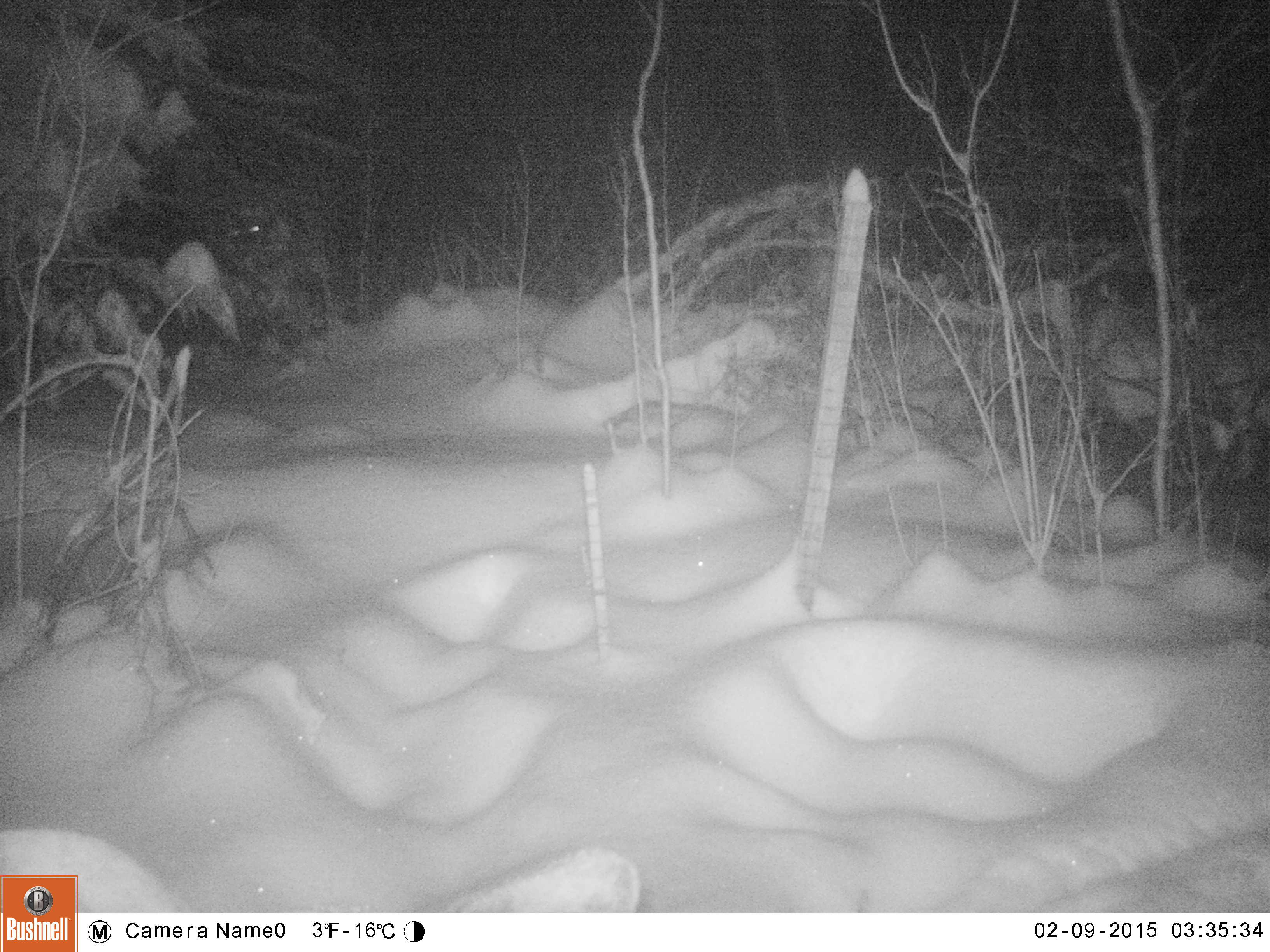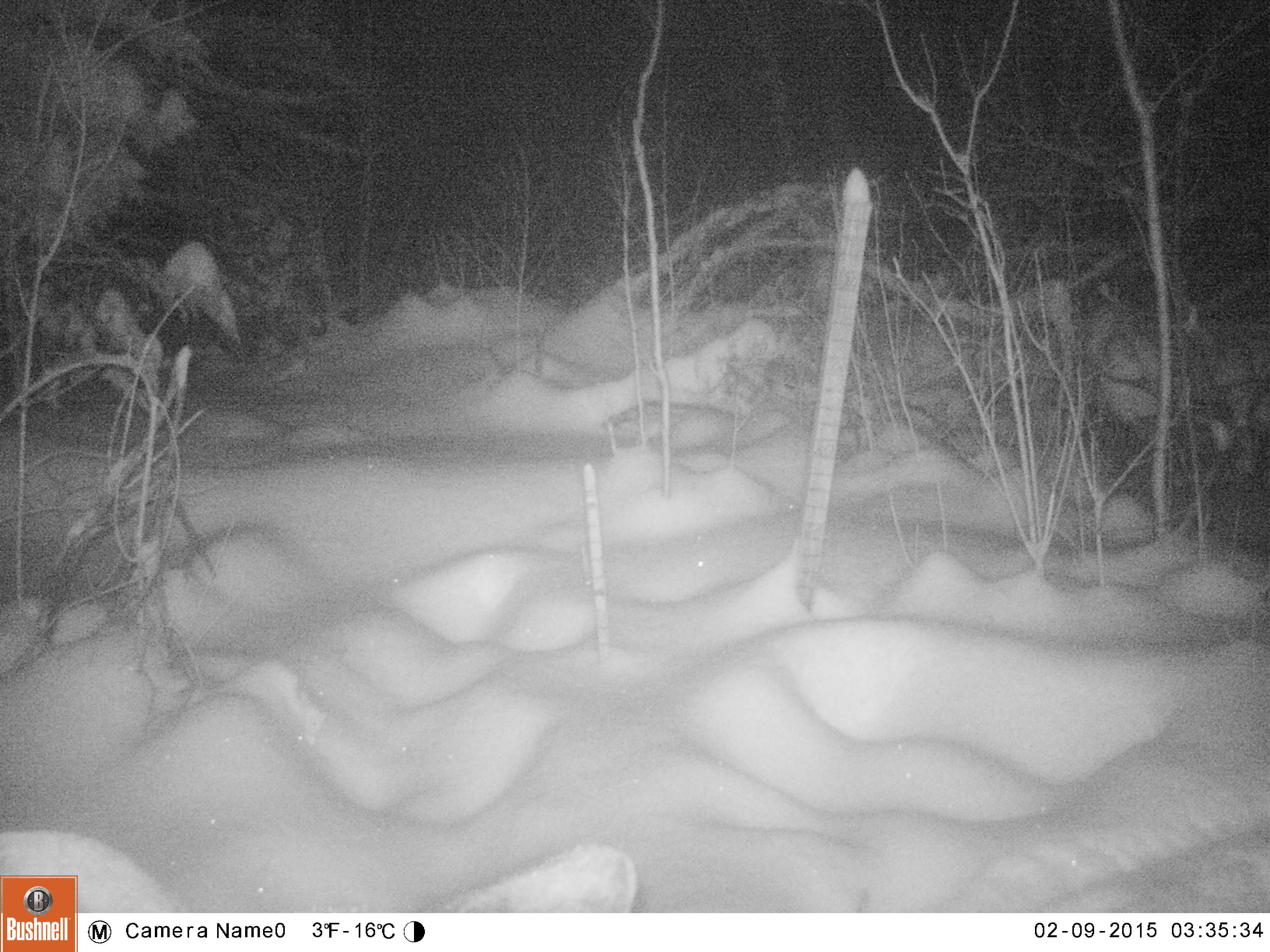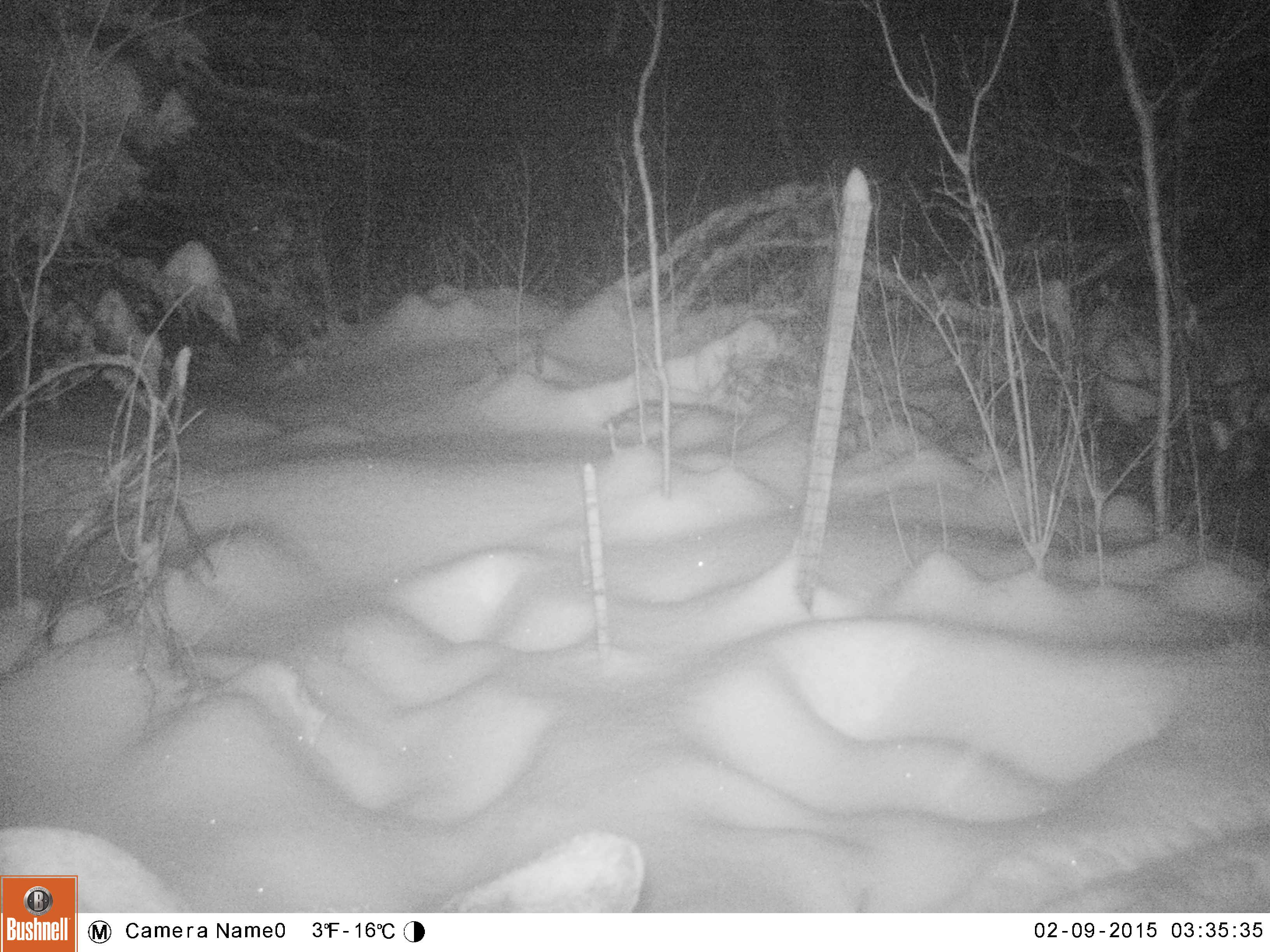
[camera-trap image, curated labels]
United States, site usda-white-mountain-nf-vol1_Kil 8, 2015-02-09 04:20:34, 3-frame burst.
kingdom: Animalia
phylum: Chordata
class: Mammalia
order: Artiodactyla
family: Cervidae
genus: Alces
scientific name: Alces alces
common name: moose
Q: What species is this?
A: Moose (Alces alces).